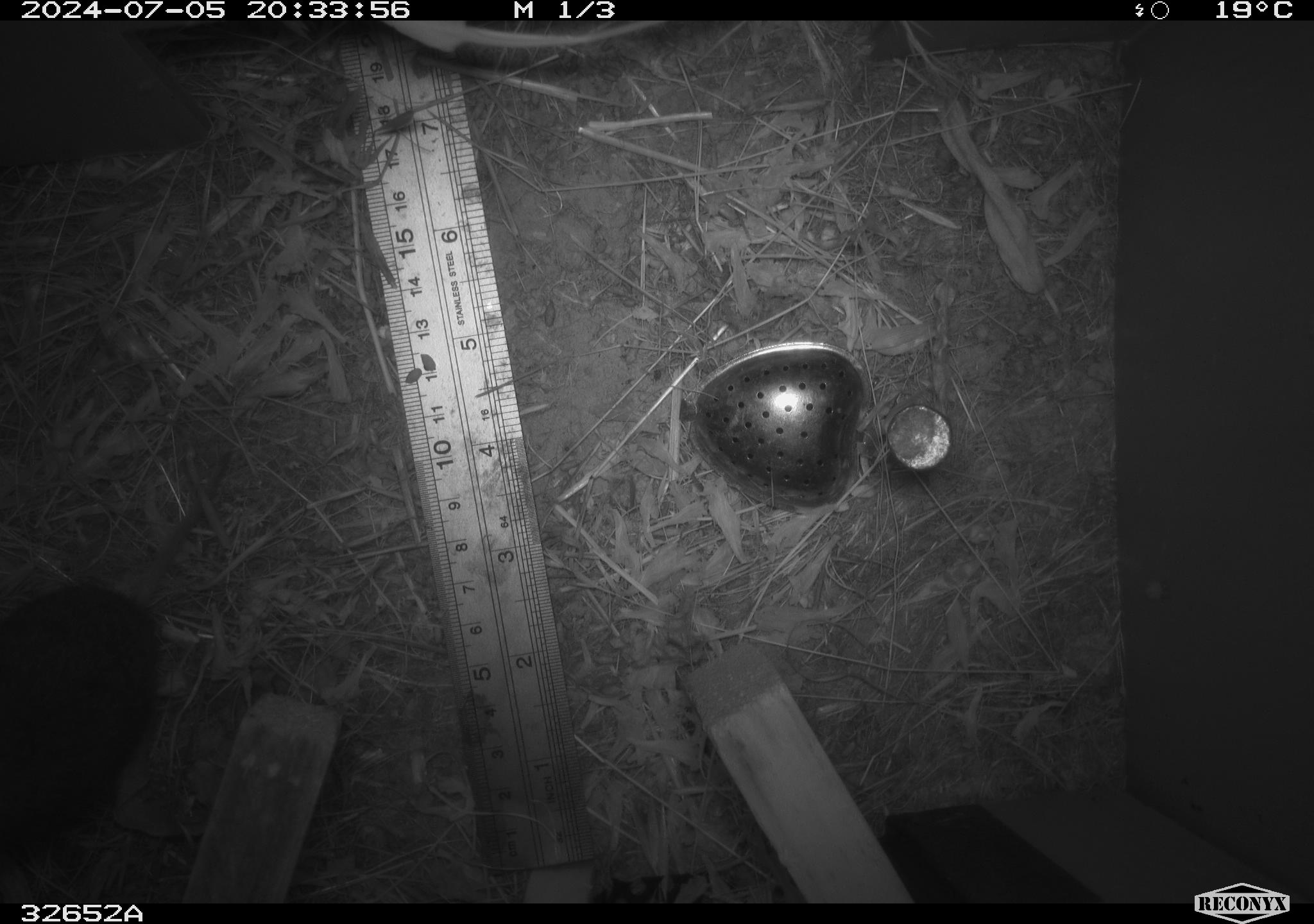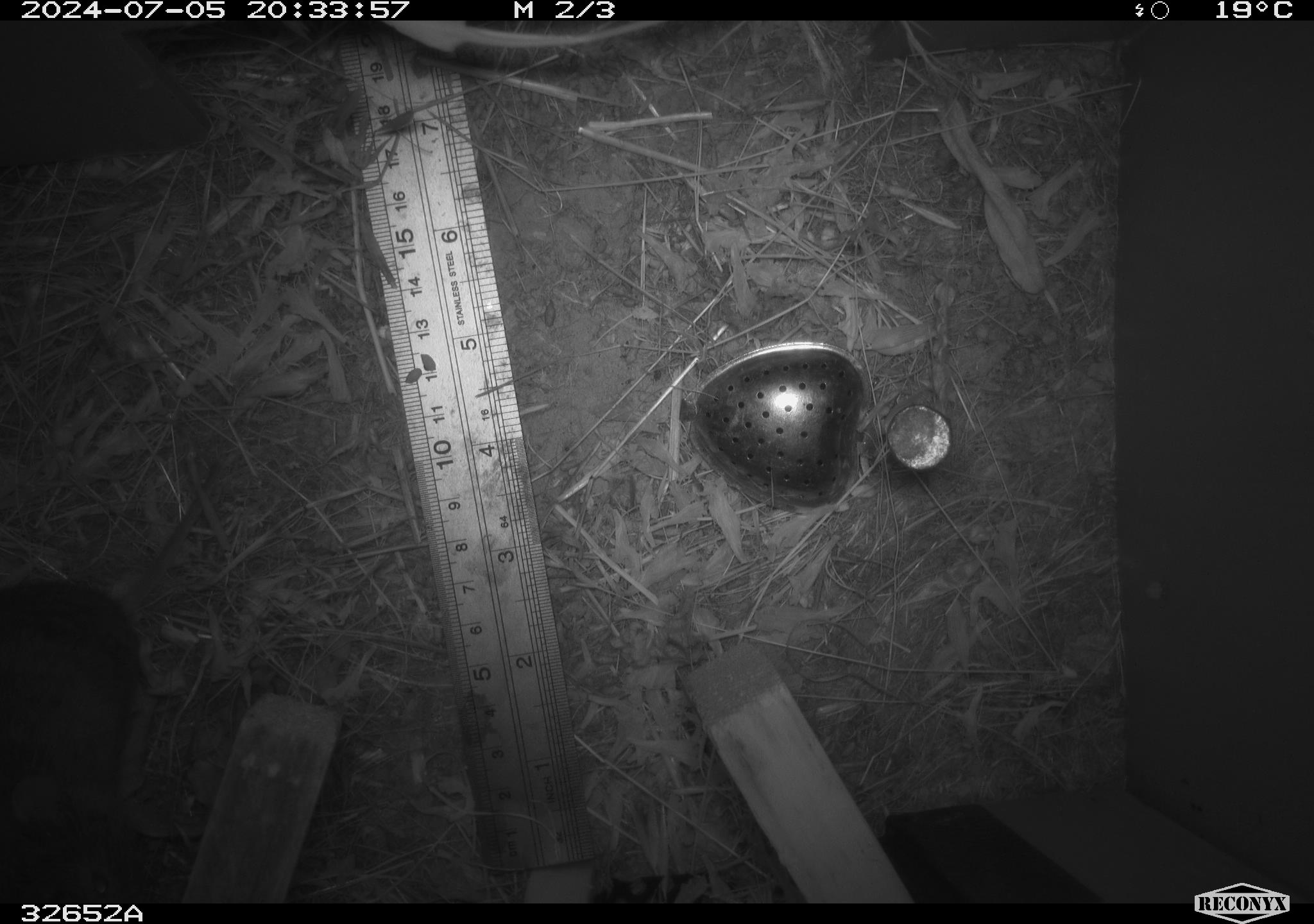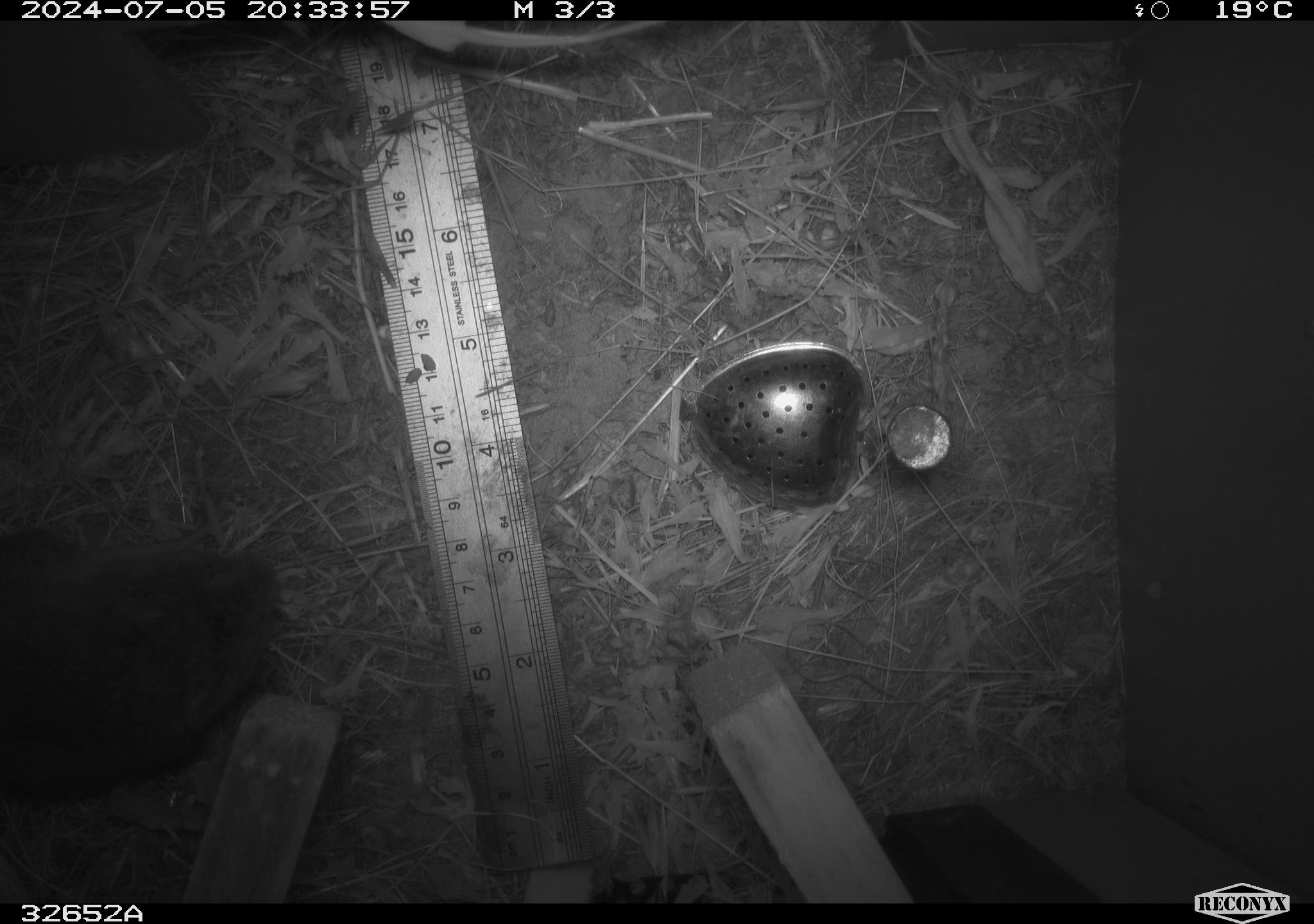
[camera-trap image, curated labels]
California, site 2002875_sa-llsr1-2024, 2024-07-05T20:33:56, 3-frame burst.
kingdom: Animalia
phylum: Chordata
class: Mammalia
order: Rodentia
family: Cricetidae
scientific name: Arvicolinae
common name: voles, lemmings, and muskrats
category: arvicolinae subfamily